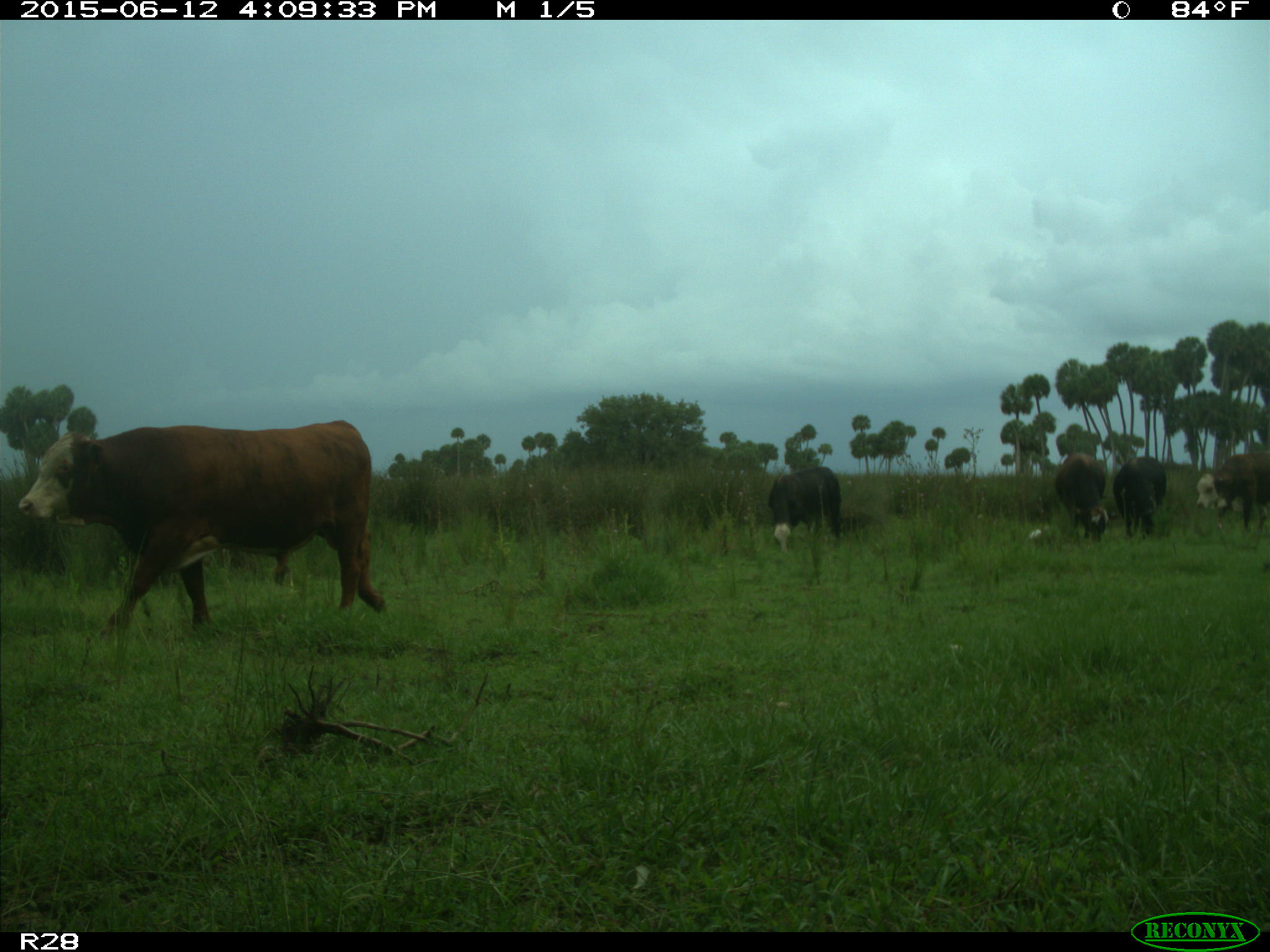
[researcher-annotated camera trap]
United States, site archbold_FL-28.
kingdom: Animalia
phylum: Chordata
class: Mammalia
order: Artiodactyla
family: Bovidae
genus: Bos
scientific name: Bos taurus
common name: domestic cow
Bos taurus (domestic cow).